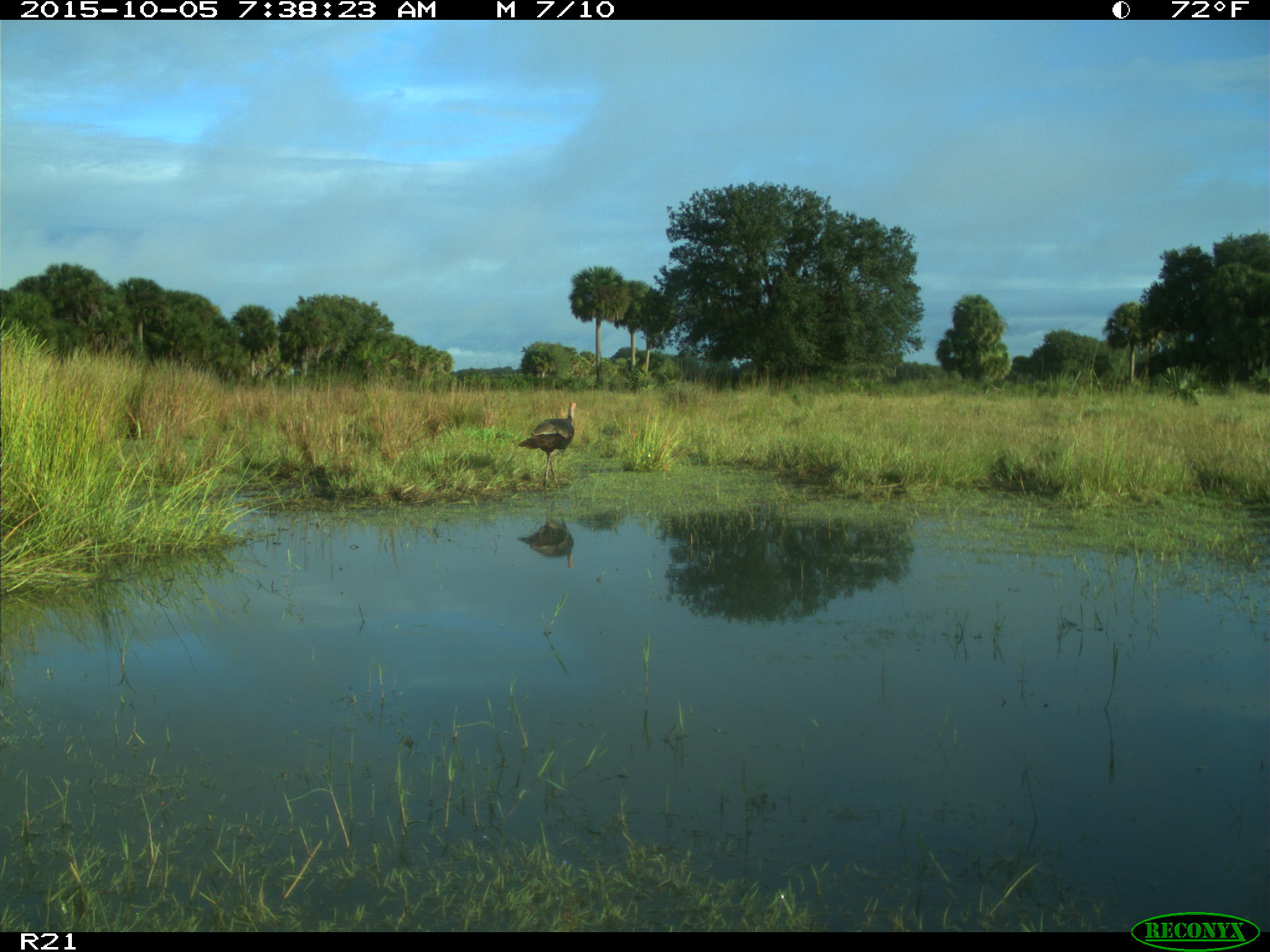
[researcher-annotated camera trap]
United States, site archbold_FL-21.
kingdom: Animalia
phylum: Chordata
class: Aves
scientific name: Aves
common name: birds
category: unidentified bird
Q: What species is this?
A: Unidentified bird (birds) (Aves).